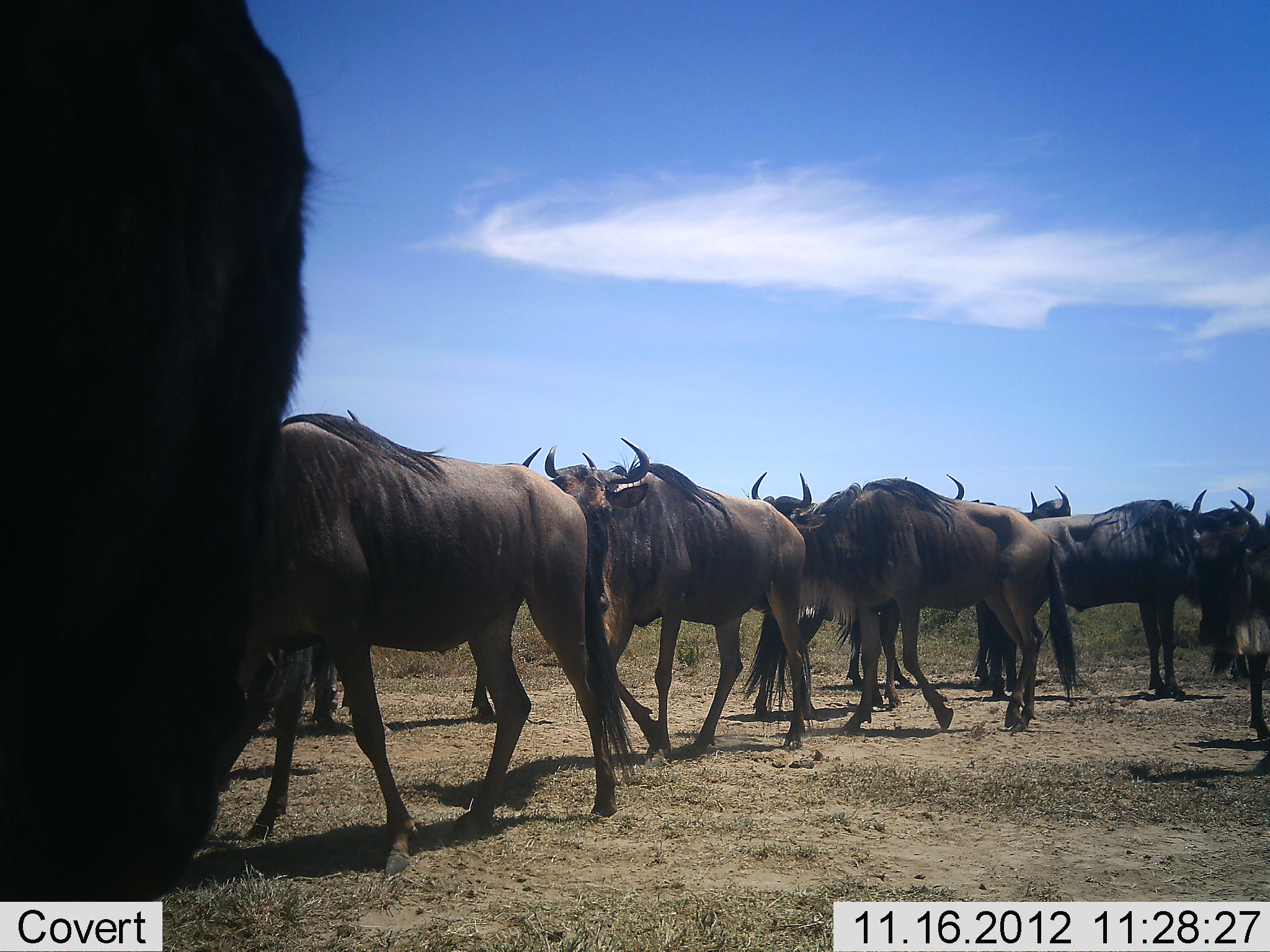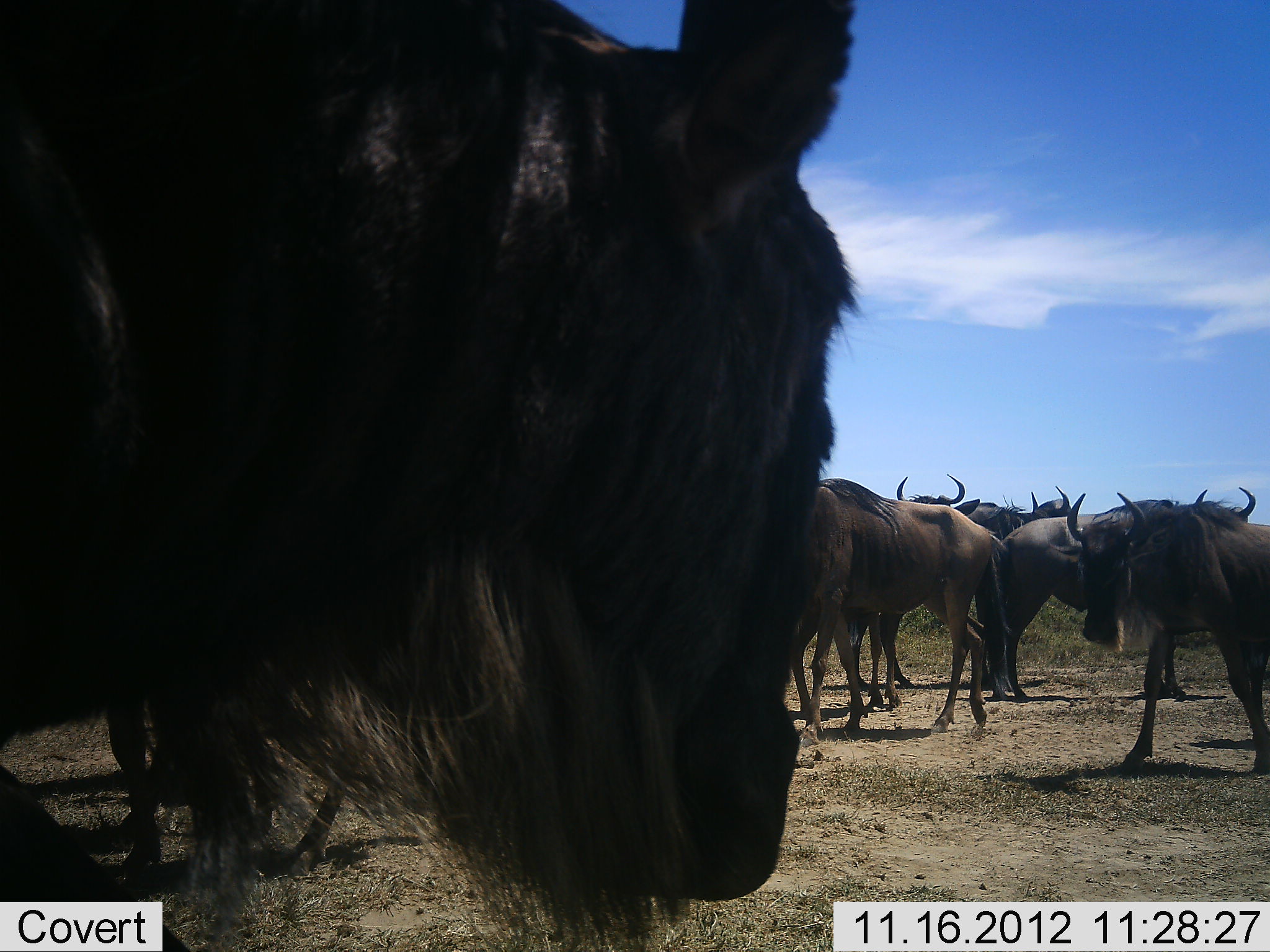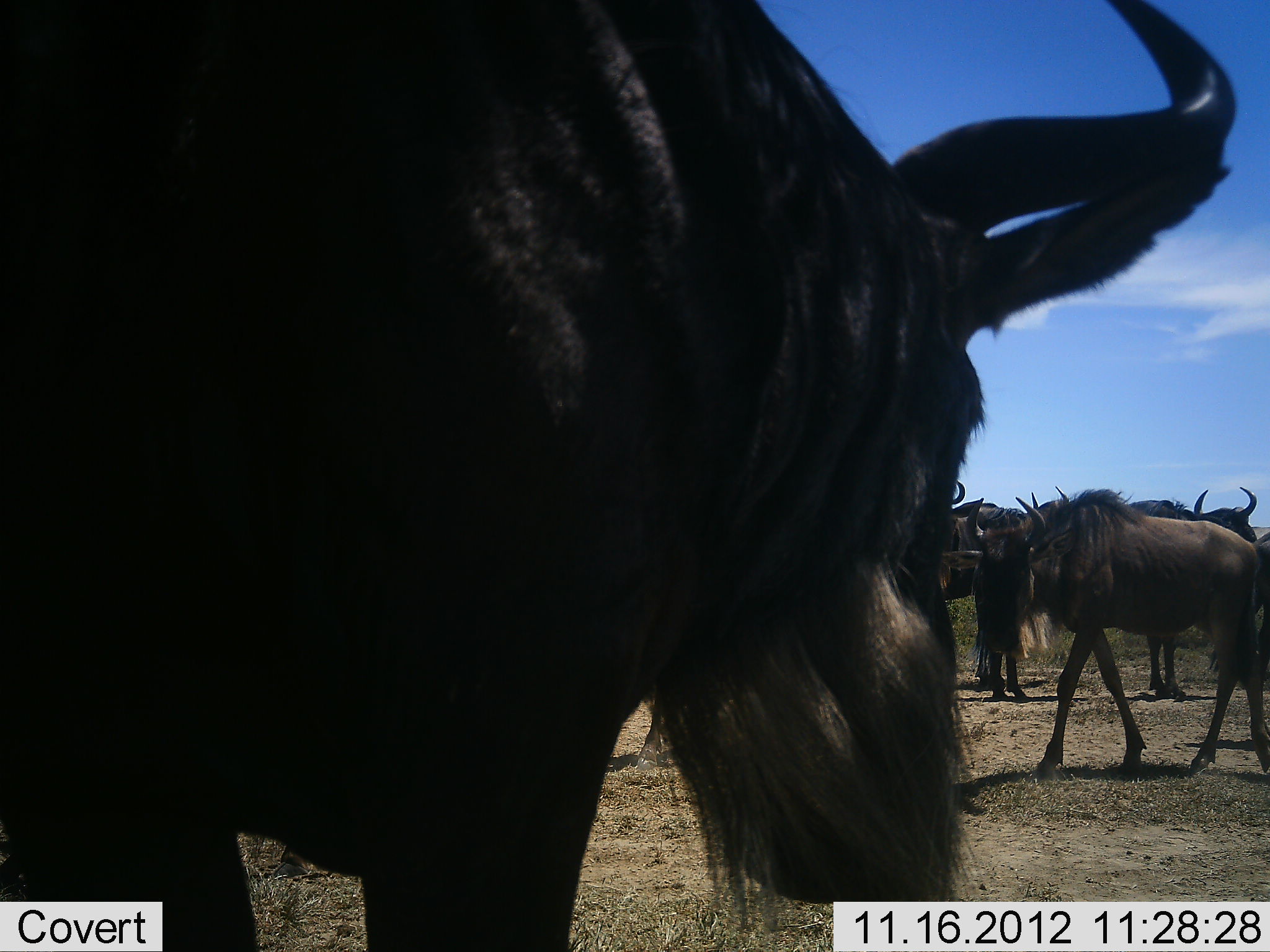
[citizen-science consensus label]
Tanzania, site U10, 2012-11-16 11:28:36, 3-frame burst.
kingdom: Animalia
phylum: Chordata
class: Mammalia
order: Artiodactyla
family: Bovidae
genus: Connochaetes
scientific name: Connochaetes taurinus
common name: blue wildebeest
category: wildebeest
Wildebeest (blue wildebeest) (Connochaetes taurinus), count 10. Behavior (volunteer vote fractions): standing 70%, resting 0%, moving 80%, interacting 0%. Young present (vote fraction): 10%. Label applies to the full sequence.